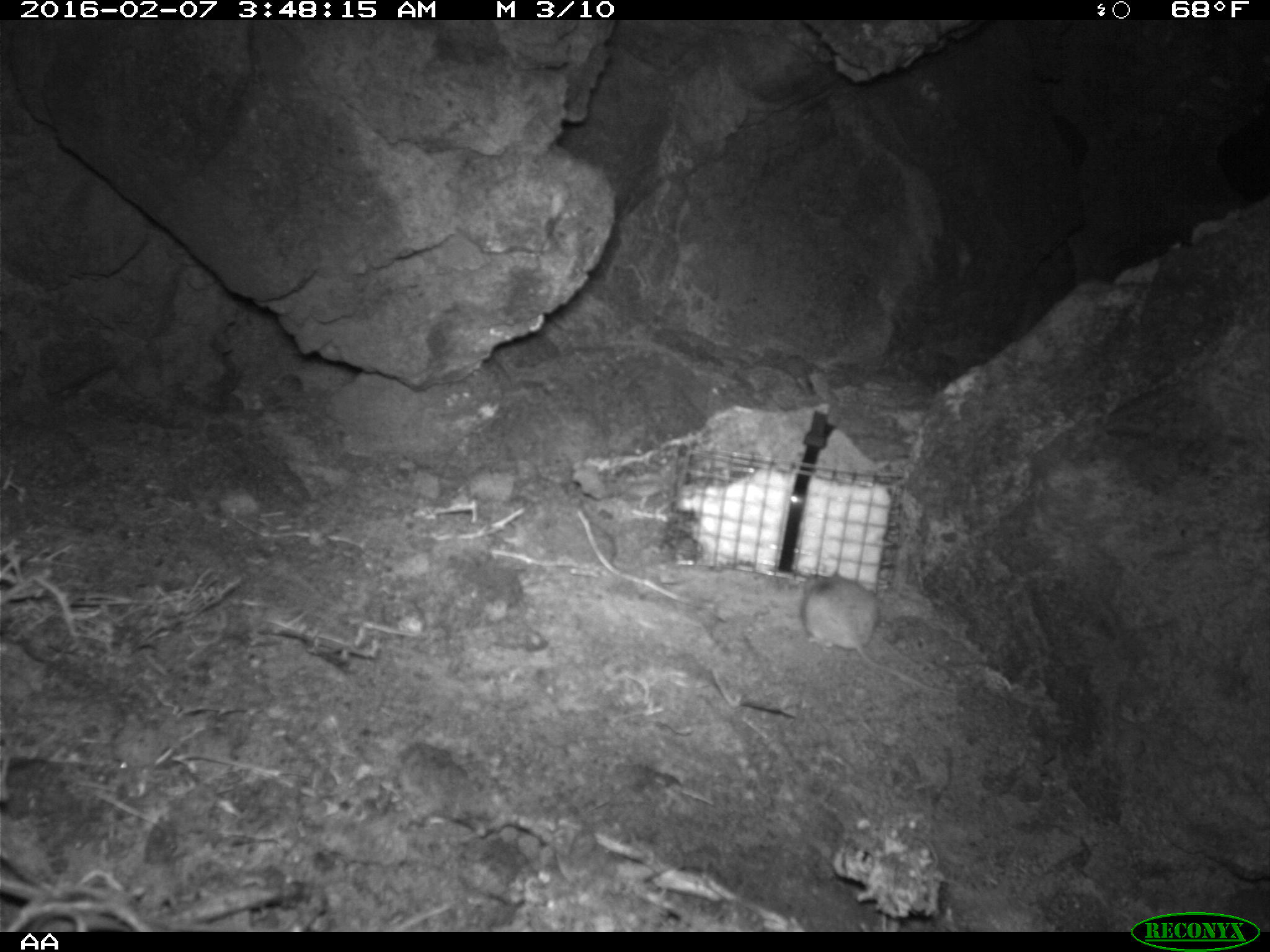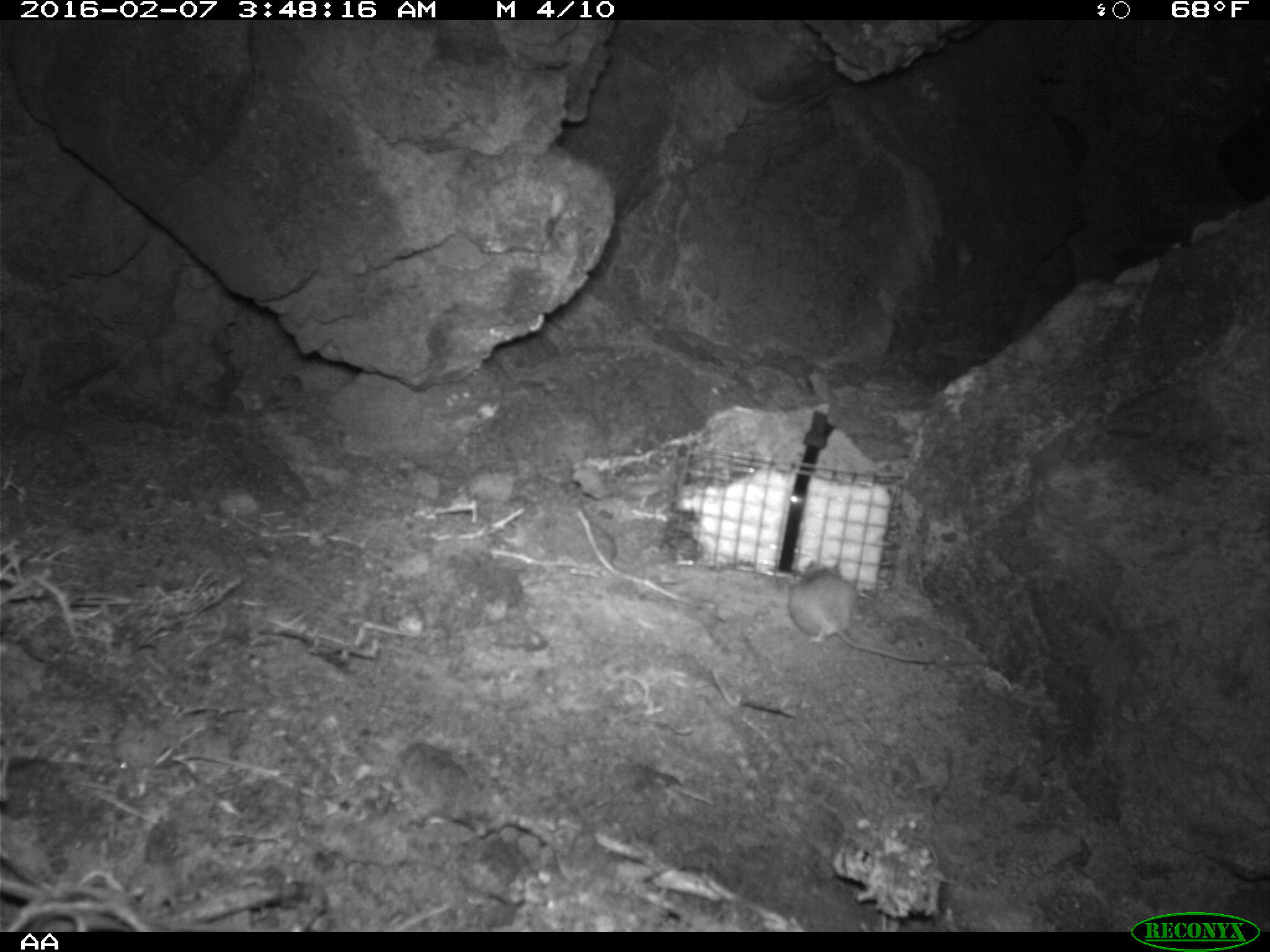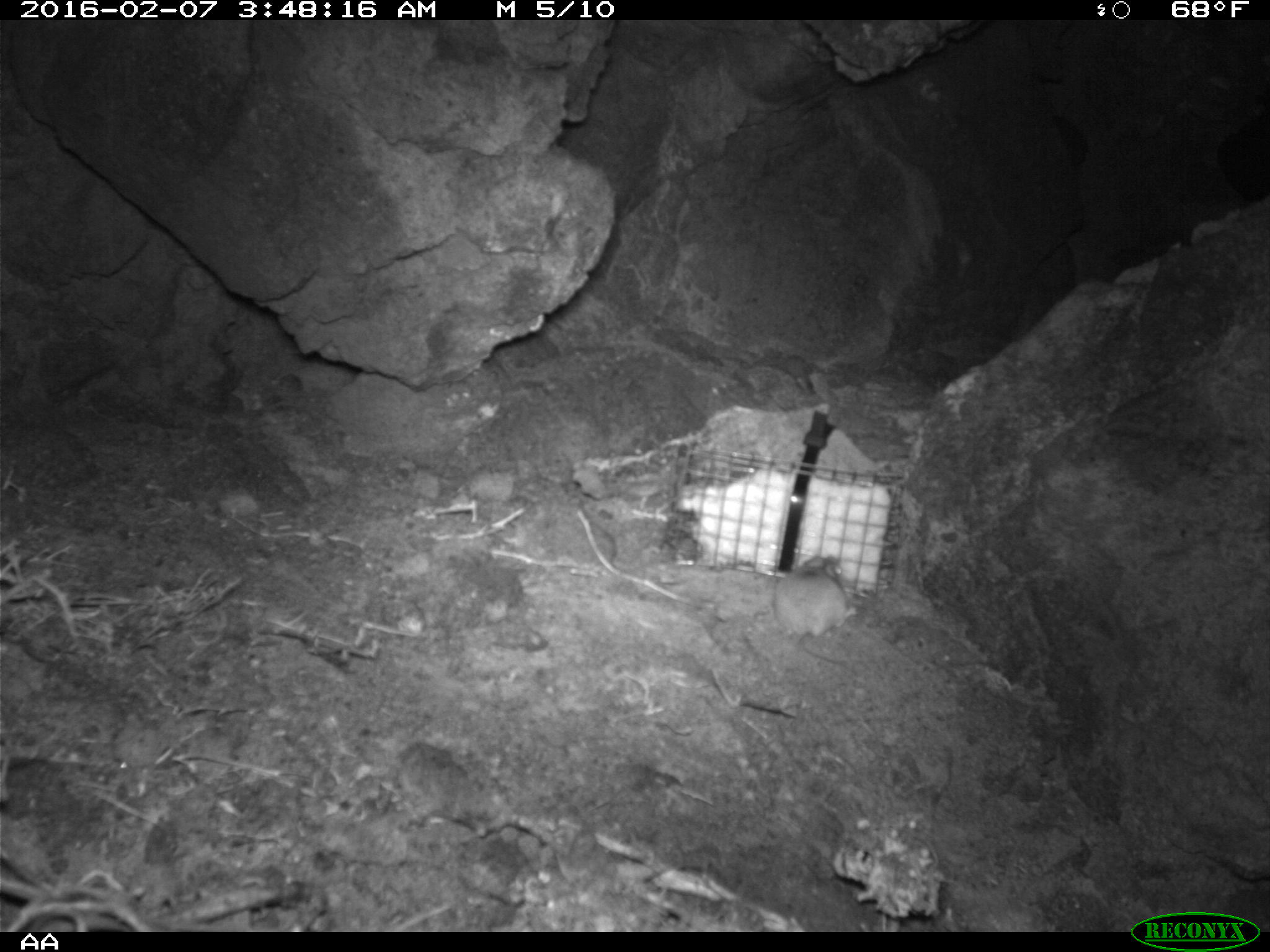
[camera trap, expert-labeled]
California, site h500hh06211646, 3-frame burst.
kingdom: Animalia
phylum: Chordata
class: Mammalia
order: Rodentia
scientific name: Rodentia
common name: rodent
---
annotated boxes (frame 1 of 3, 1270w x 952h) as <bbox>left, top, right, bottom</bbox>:
rodent: <bbox>801, 571, 957, 696</bbox>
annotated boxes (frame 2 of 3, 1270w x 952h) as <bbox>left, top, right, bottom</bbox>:
rodent: <bbox>789, 558, 935, 665</bbox>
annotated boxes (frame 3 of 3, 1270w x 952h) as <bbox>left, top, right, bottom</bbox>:
rodent: <bbox>774, 554, 858, 664</bbox>